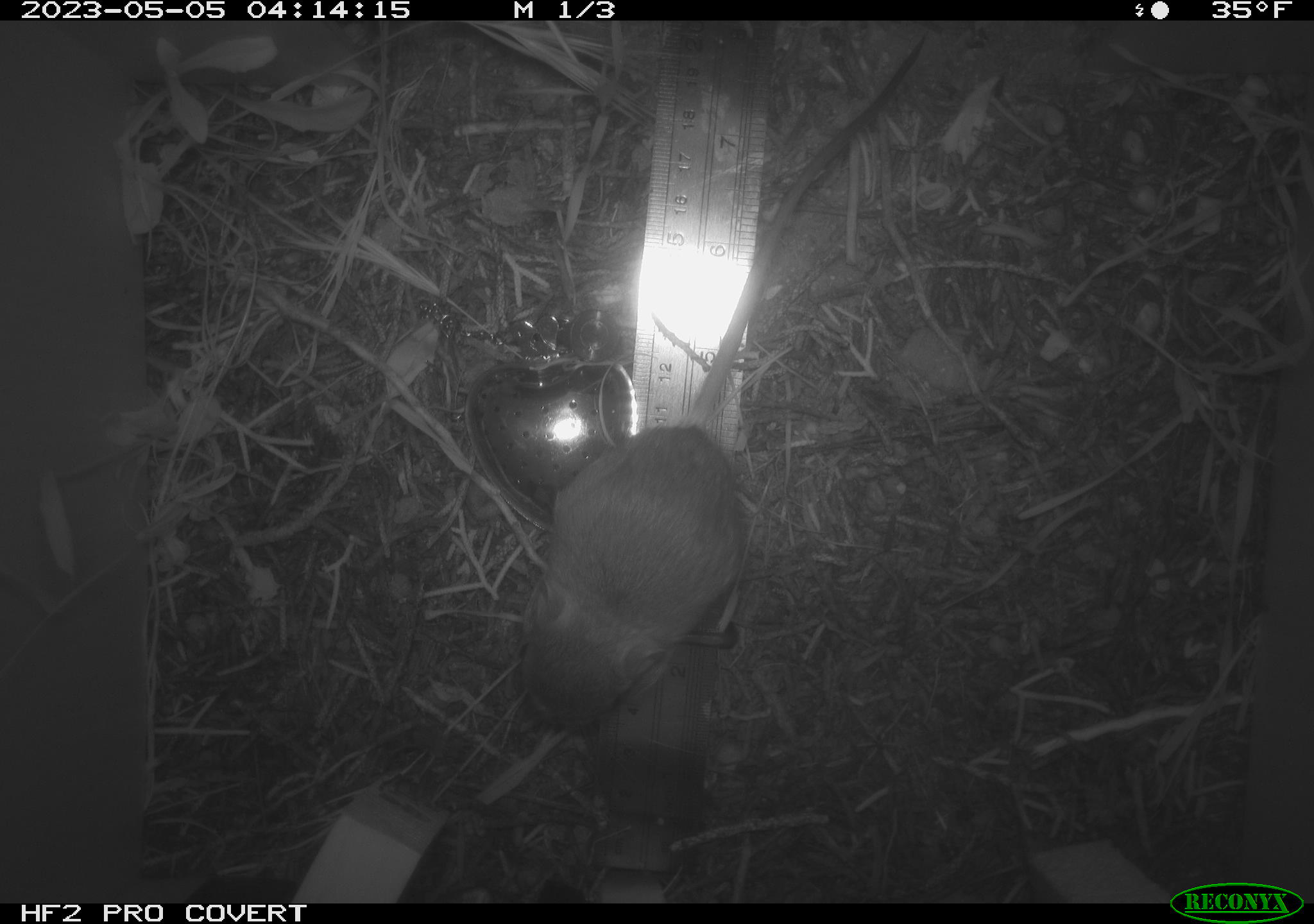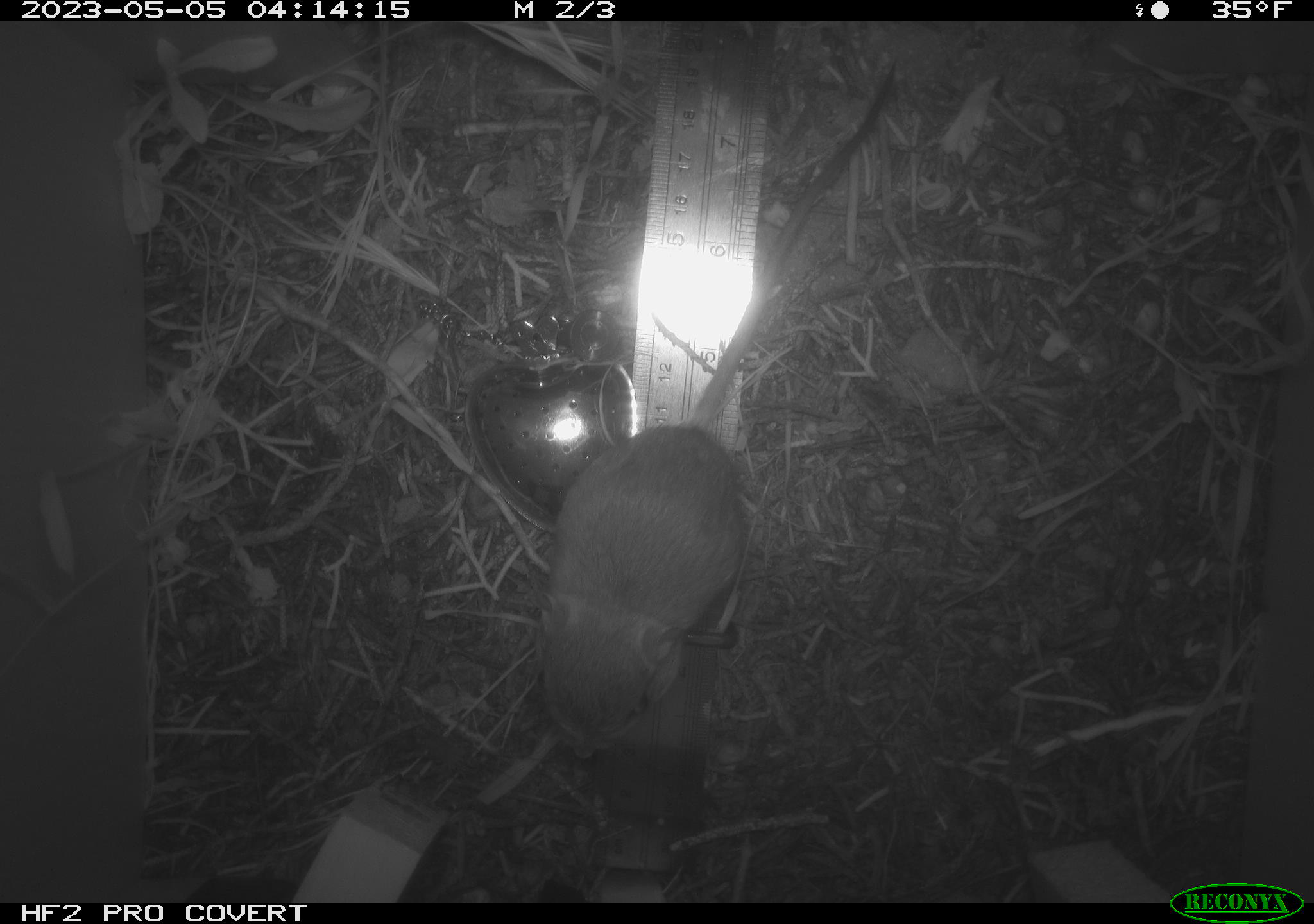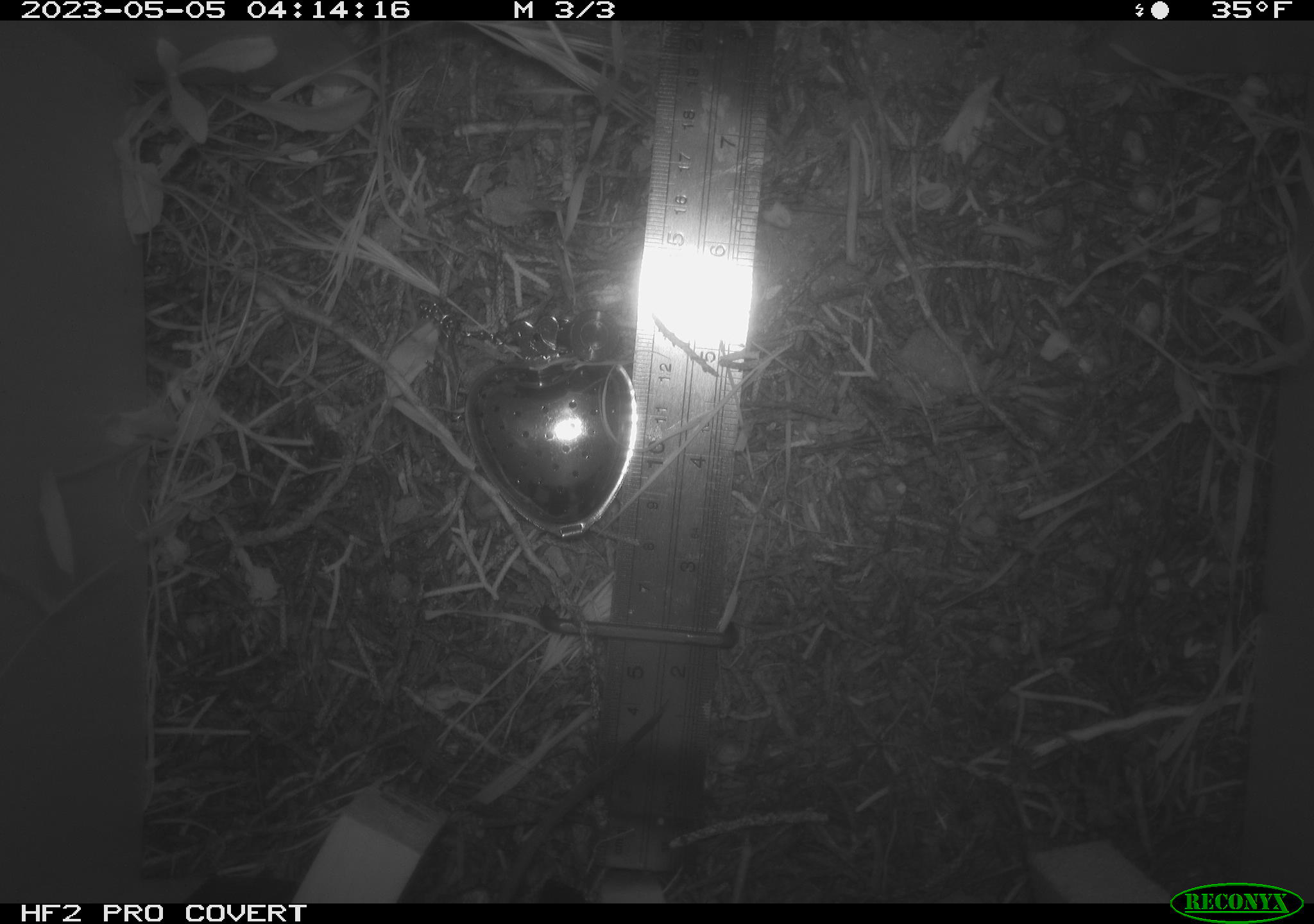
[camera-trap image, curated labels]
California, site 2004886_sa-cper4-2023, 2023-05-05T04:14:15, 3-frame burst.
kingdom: Animalia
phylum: Chordata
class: Mammalia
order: Rodentia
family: Heteromyidae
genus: Dipodomys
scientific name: Dipodomys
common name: kangaroo rats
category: dipodomys species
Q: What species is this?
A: Dipodomys species (kangaroo rats) (Dipodomys).